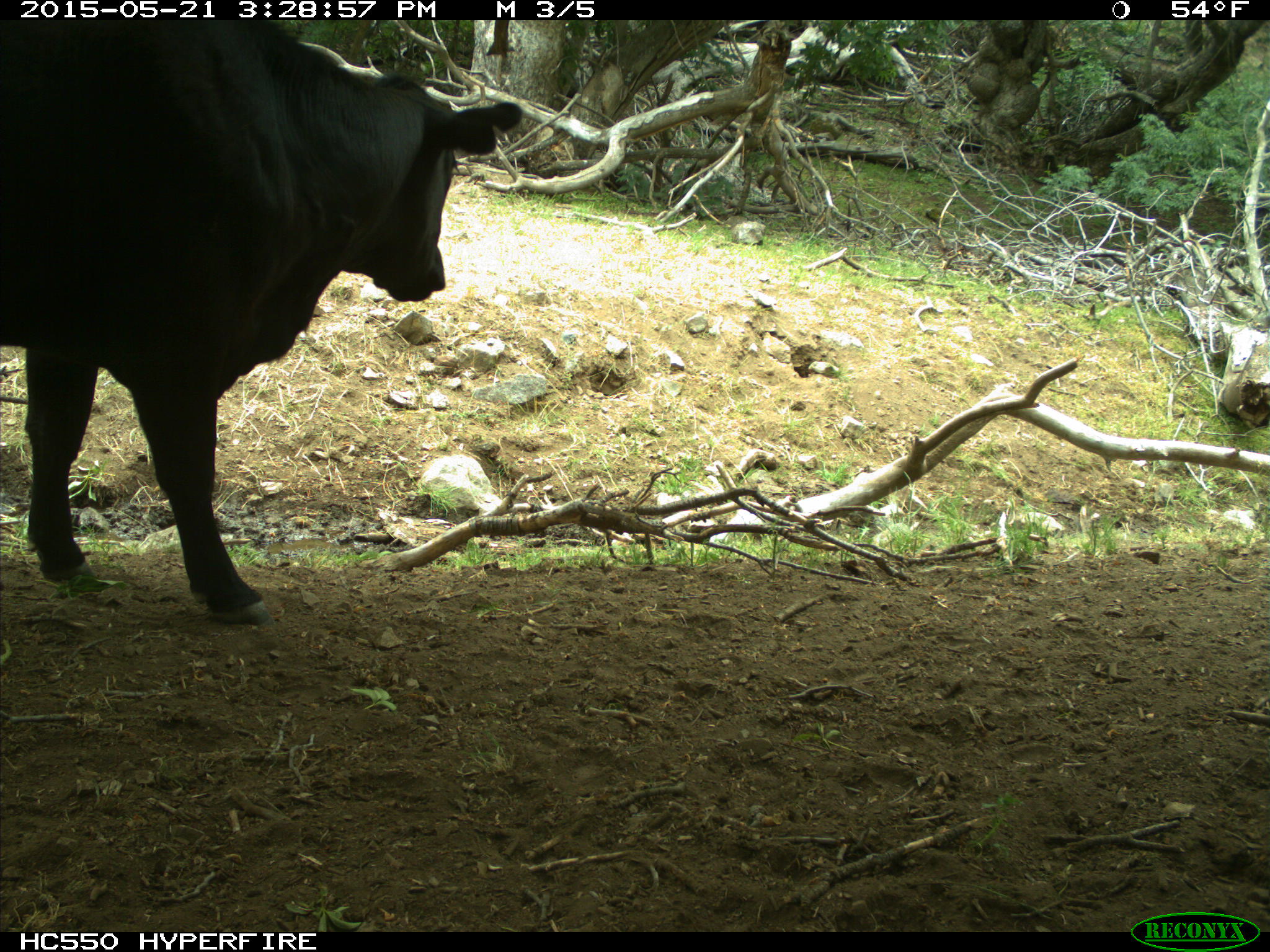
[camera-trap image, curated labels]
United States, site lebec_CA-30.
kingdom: Animalia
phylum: Chordata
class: Mammalia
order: Artiodactyla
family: Bovidae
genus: Bos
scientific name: Bos taurus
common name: domestic cow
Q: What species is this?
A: Bos taurus (domestic cow).